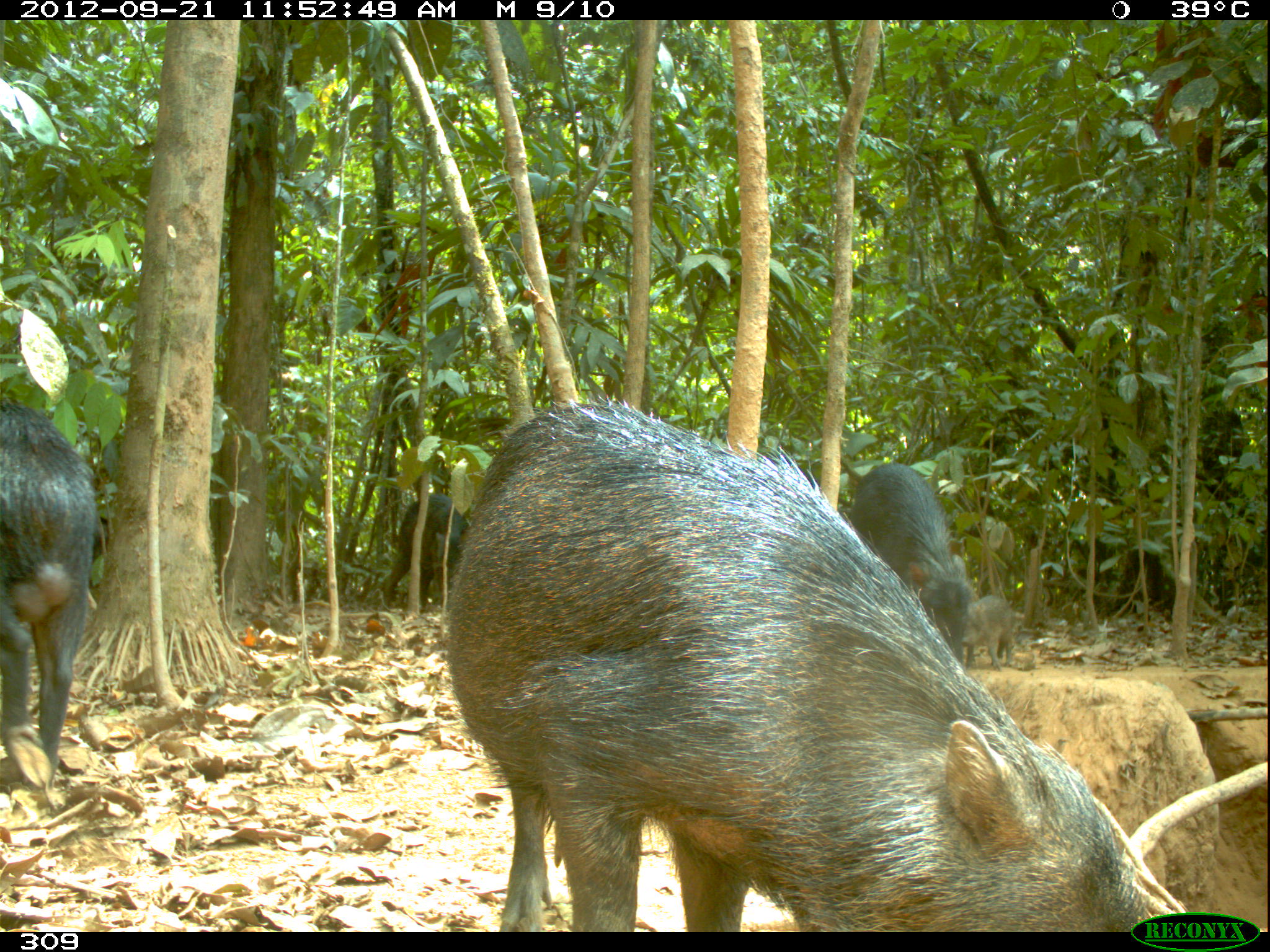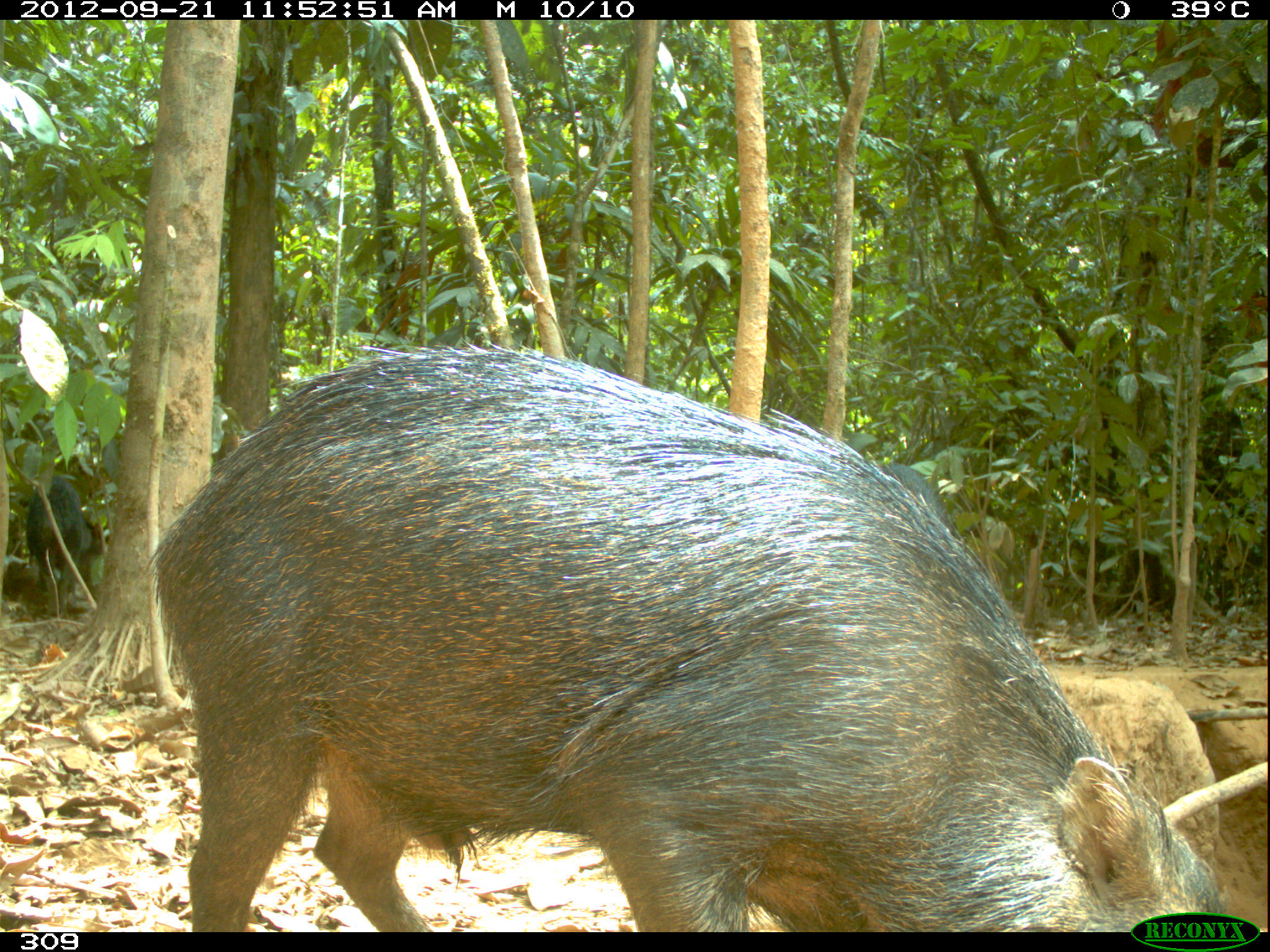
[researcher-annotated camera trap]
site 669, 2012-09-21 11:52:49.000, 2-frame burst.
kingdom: Animalia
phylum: Chordata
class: Mammalia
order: Artiodactyla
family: Tayassuidae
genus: Tayassu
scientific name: Tayassu pecari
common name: white-lipped peccary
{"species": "Tayassu pecari (white-lipped peccary)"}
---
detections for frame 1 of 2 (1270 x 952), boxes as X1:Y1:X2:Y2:
tayassu pecari: 444:399:1147:932; 1:401:103:787; 849:452:974:667; 381:494:468:612; 961:594:1013:670